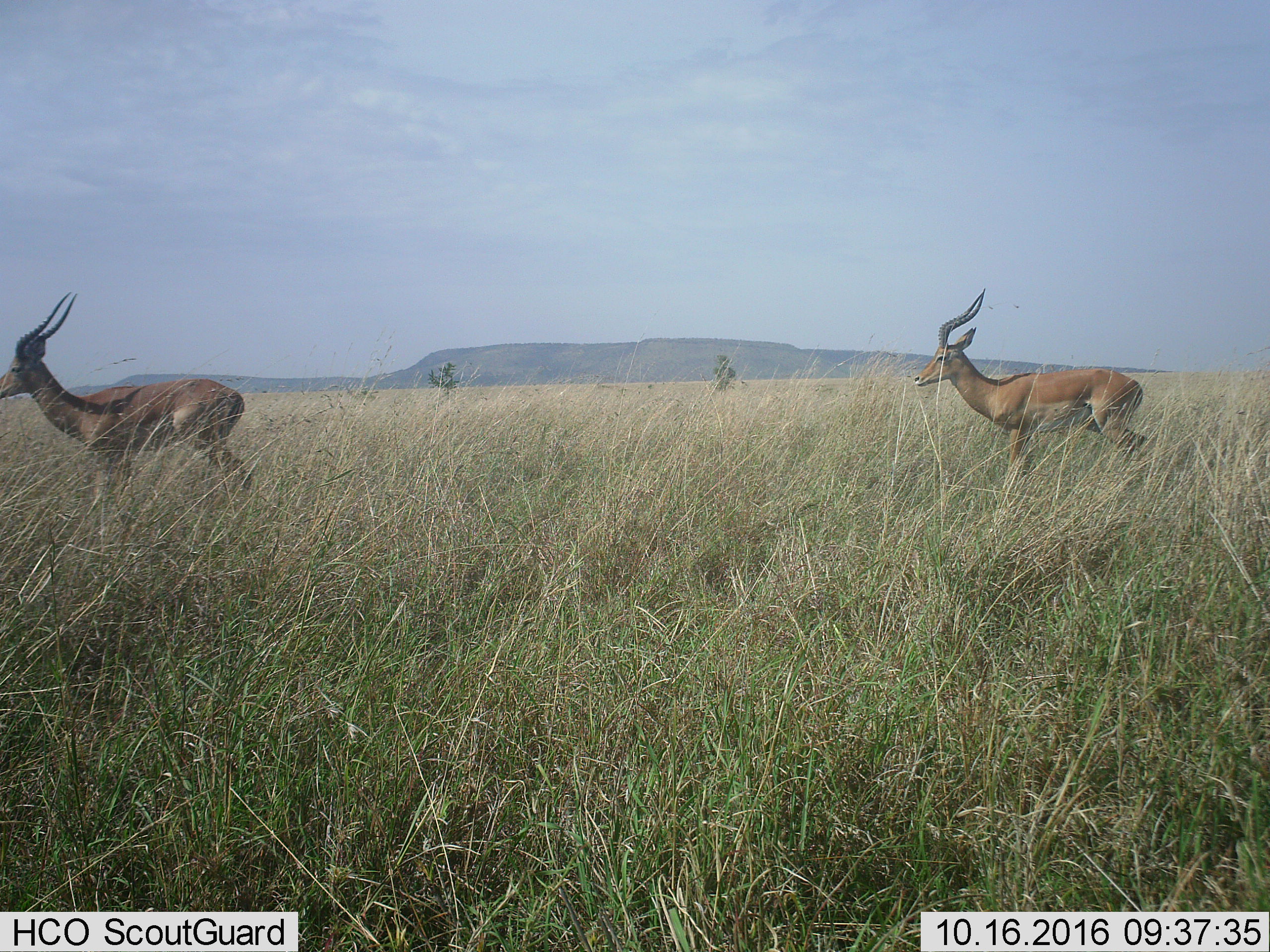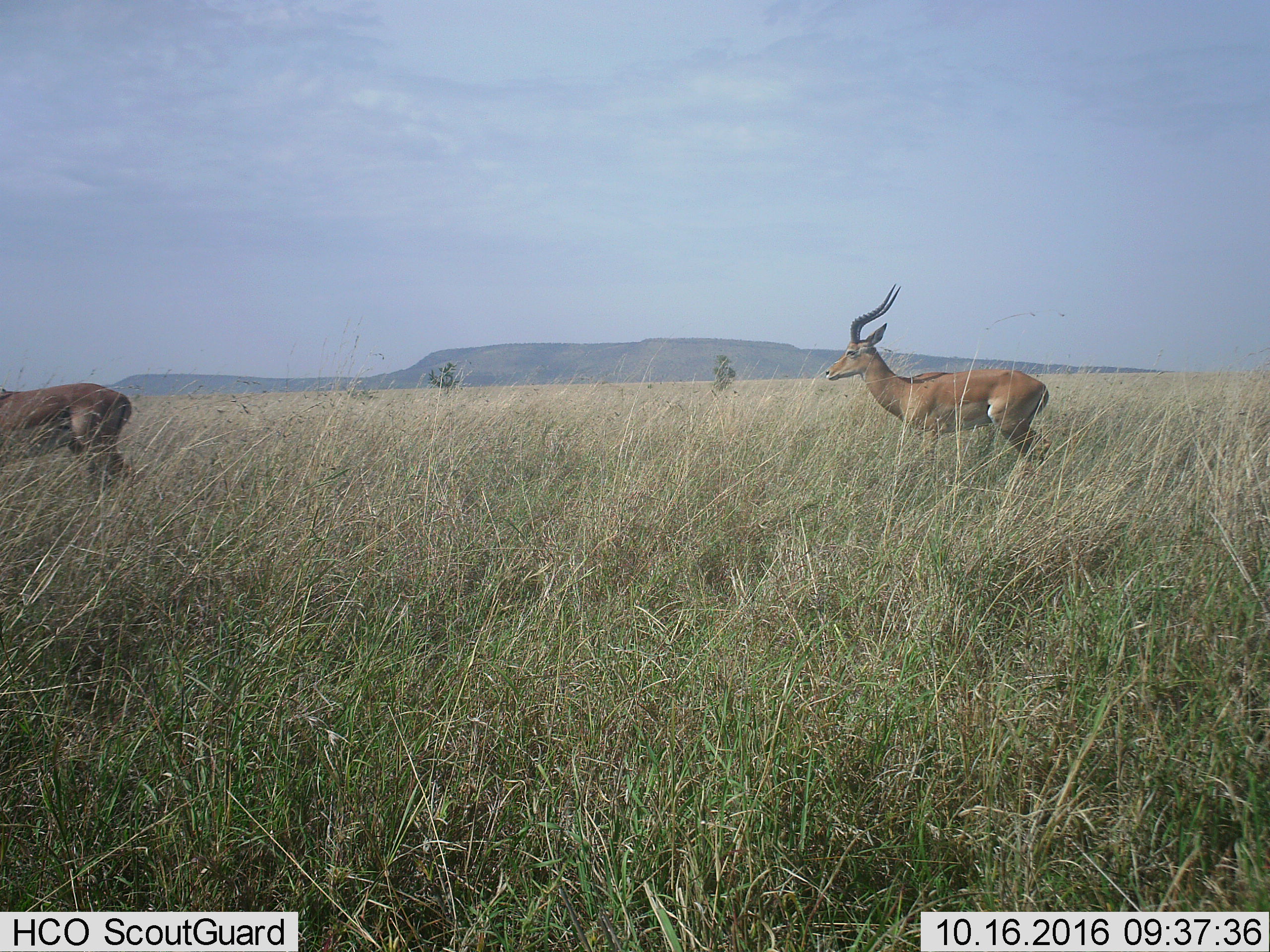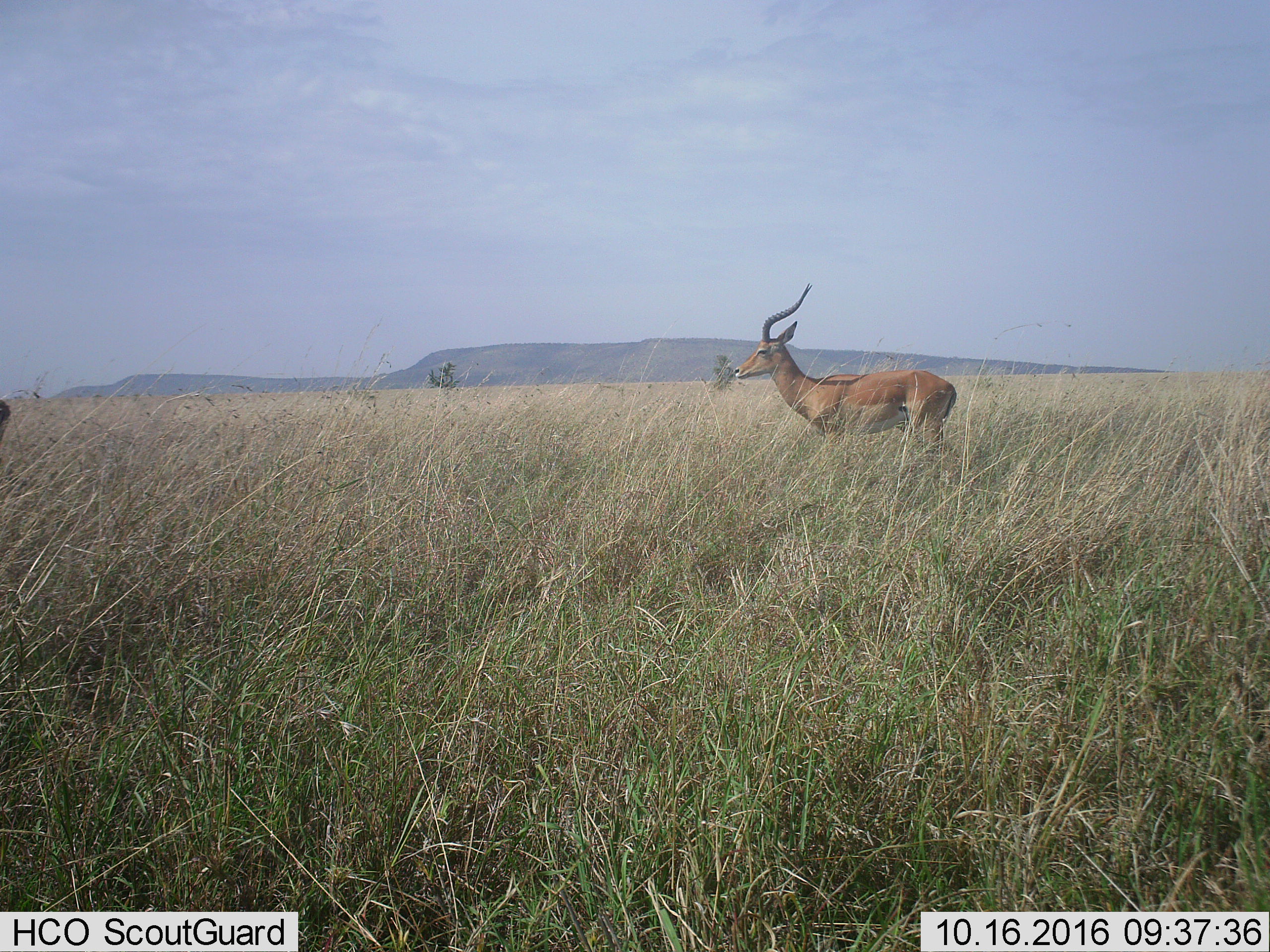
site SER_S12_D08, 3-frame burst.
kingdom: Animalia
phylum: Chordata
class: Mammalia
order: Artiodactyla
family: Bovidae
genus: Aepyceros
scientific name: Aepyceros melampus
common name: impala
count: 2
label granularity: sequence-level